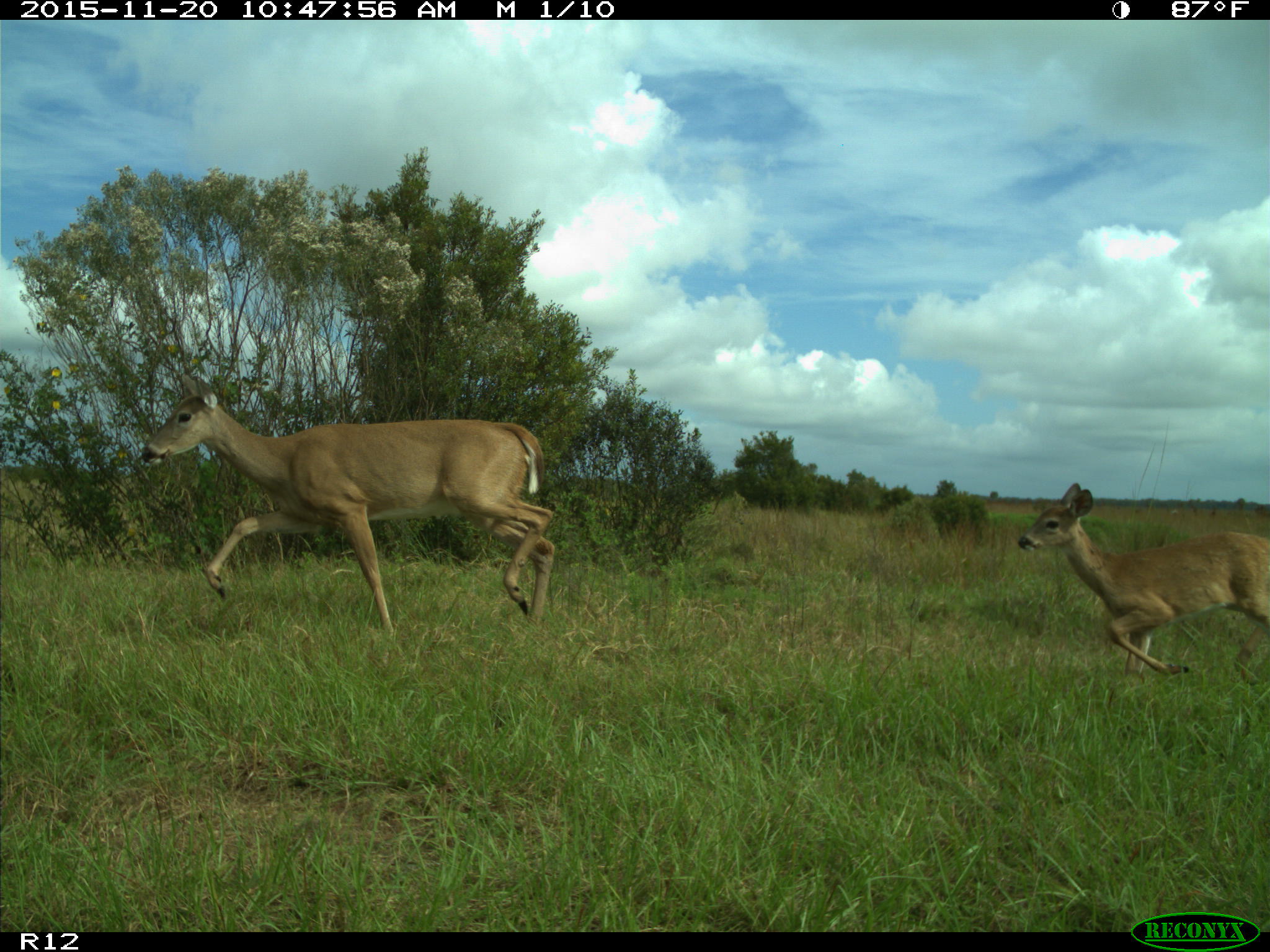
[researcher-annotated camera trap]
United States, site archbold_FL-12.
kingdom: Animalia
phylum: Chordata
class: Mammalia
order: Artiodactyla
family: Cervidae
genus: Odocoileus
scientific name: Odocoileus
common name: deer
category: unidentified deer